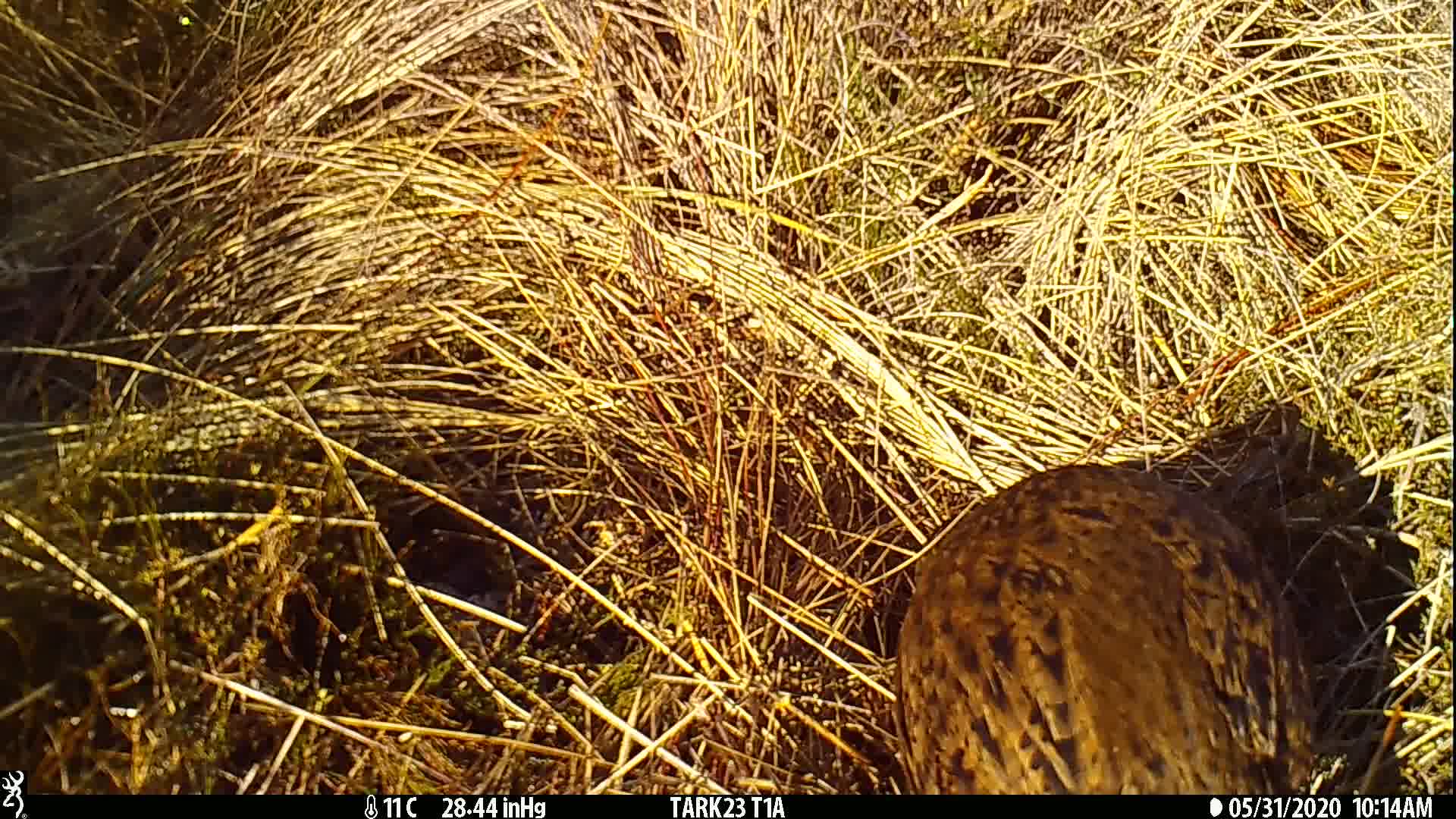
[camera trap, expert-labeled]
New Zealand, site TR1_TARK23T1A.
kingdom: Animalia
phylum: Chordata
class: Aves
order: Gruiformes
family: Rallidae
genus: Gallirallus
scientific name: Gallirallus australis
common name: weka